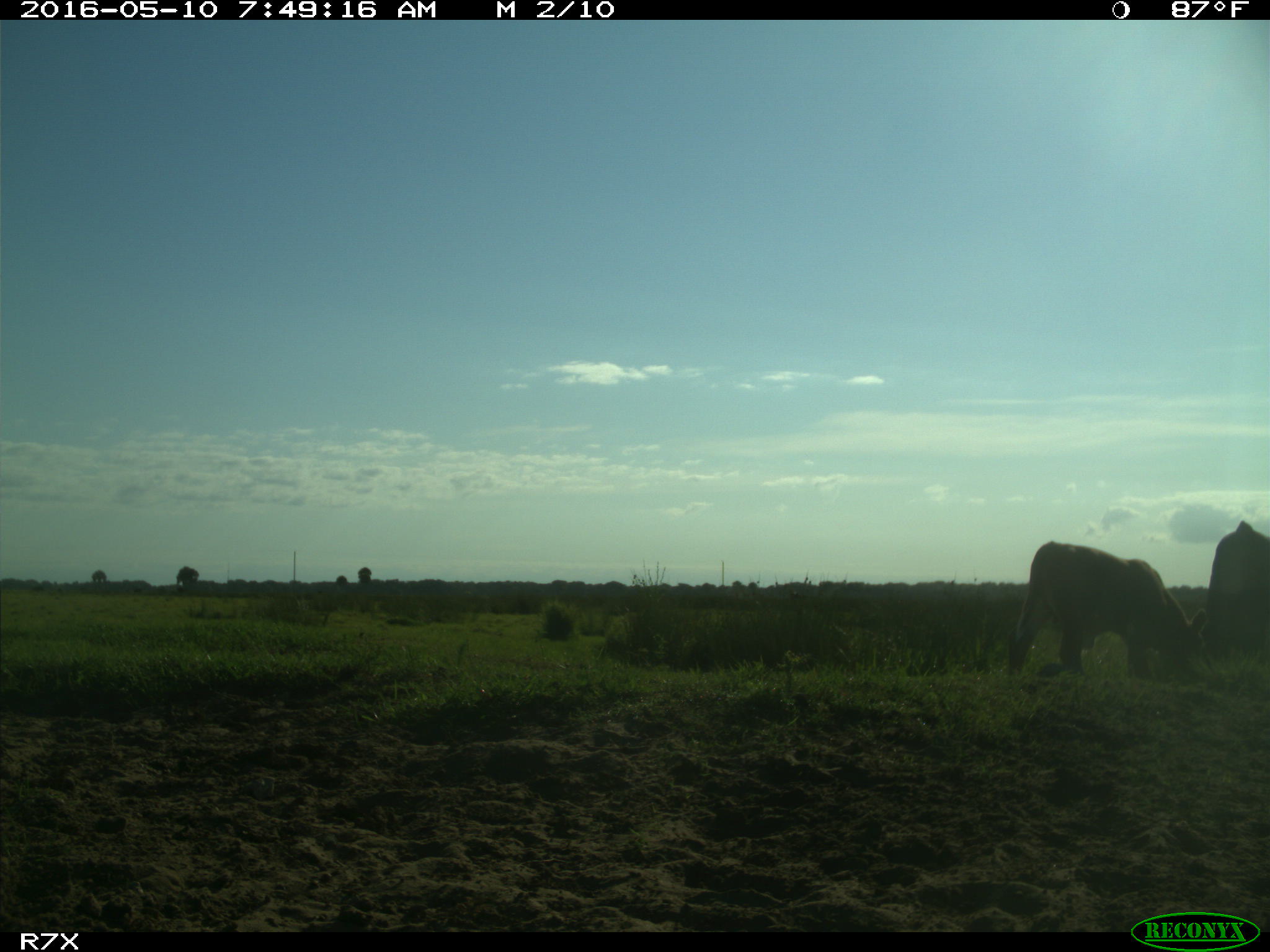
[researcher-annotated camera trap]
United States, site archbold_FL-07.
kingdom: Animalia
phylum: Chordata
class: Mammalia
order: Artiodactyla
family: Bovidae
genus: Bos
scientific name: Bos taurus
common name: domestic cow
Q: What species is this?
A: Bos taurus (domestic cow).